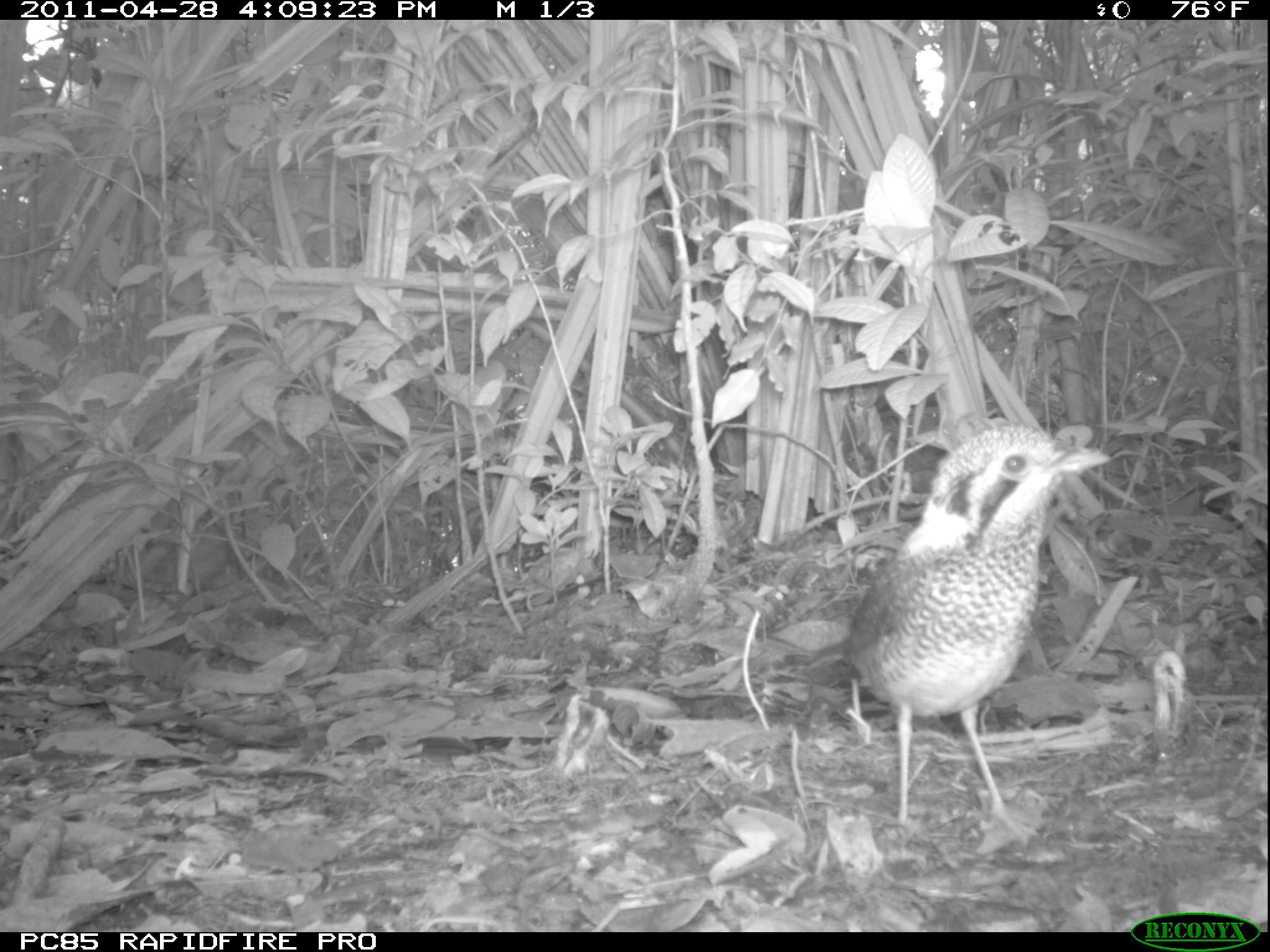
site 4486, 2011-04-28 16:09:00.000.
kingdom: Animalia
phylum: Chordata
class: Aves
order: Coraciiformes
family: Brachypteraciidae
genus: Brachypteracias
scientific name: Brachypteracias squamiger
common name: scaly ground roller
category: geobiastes squamiger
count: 1